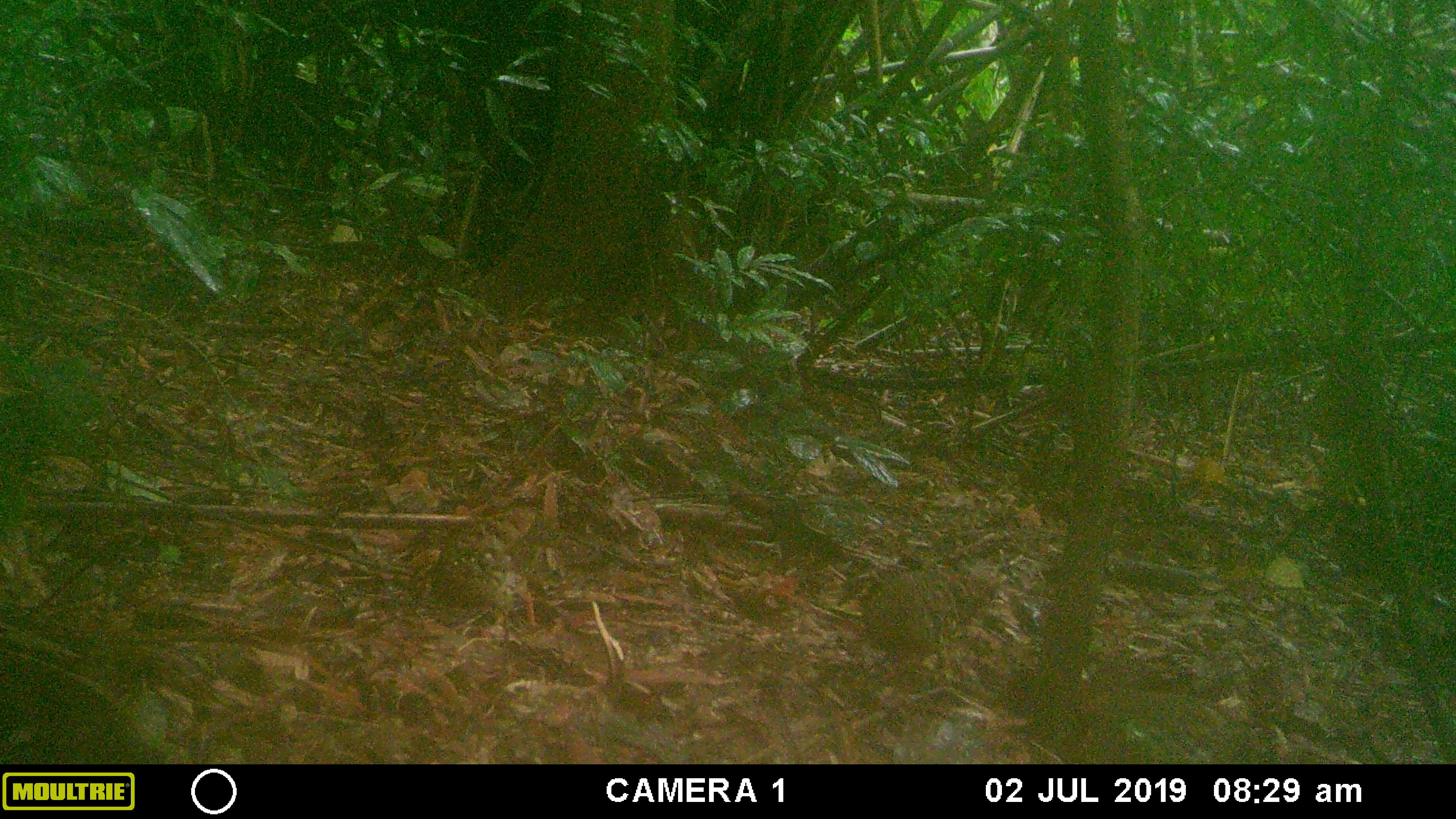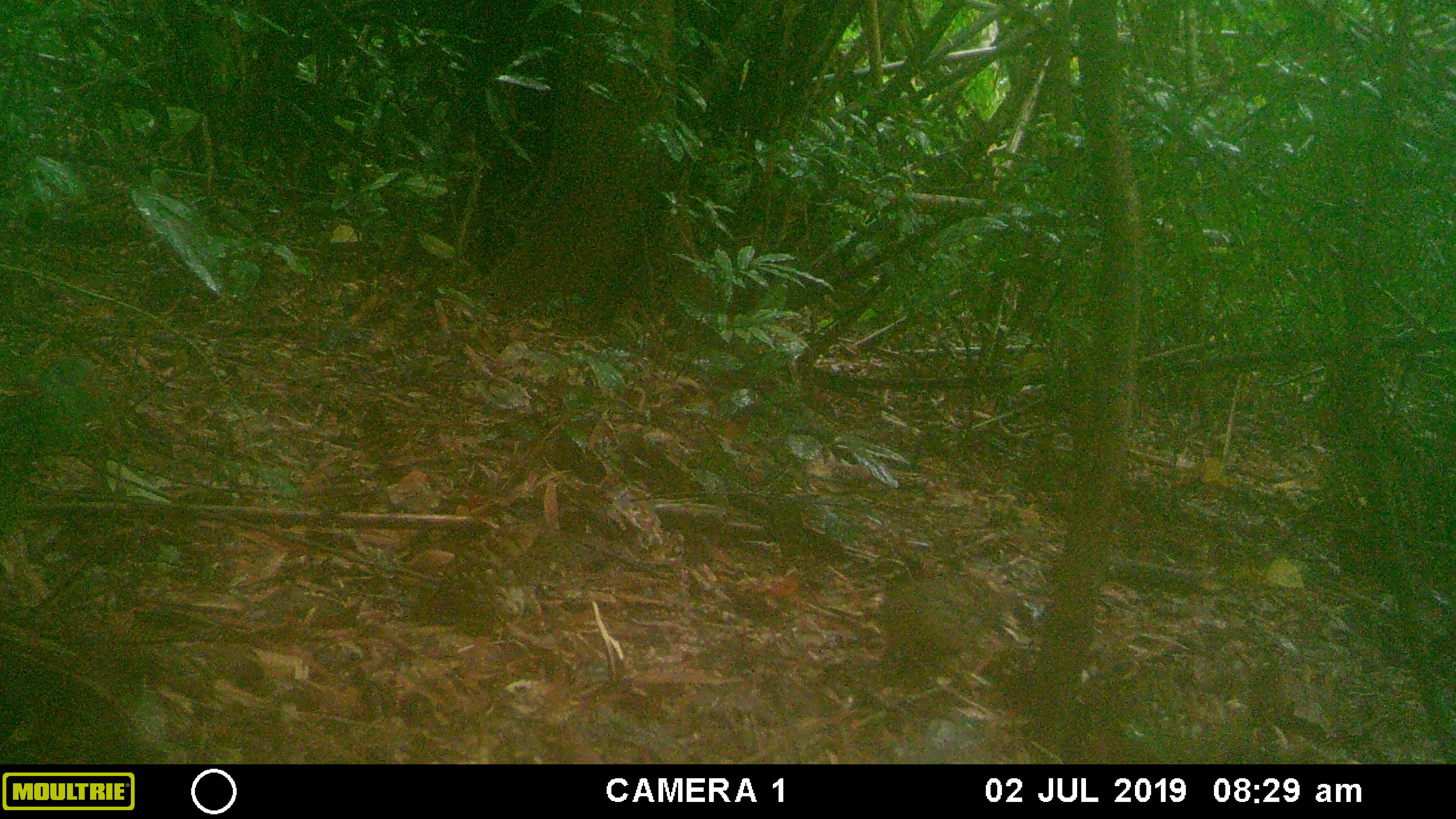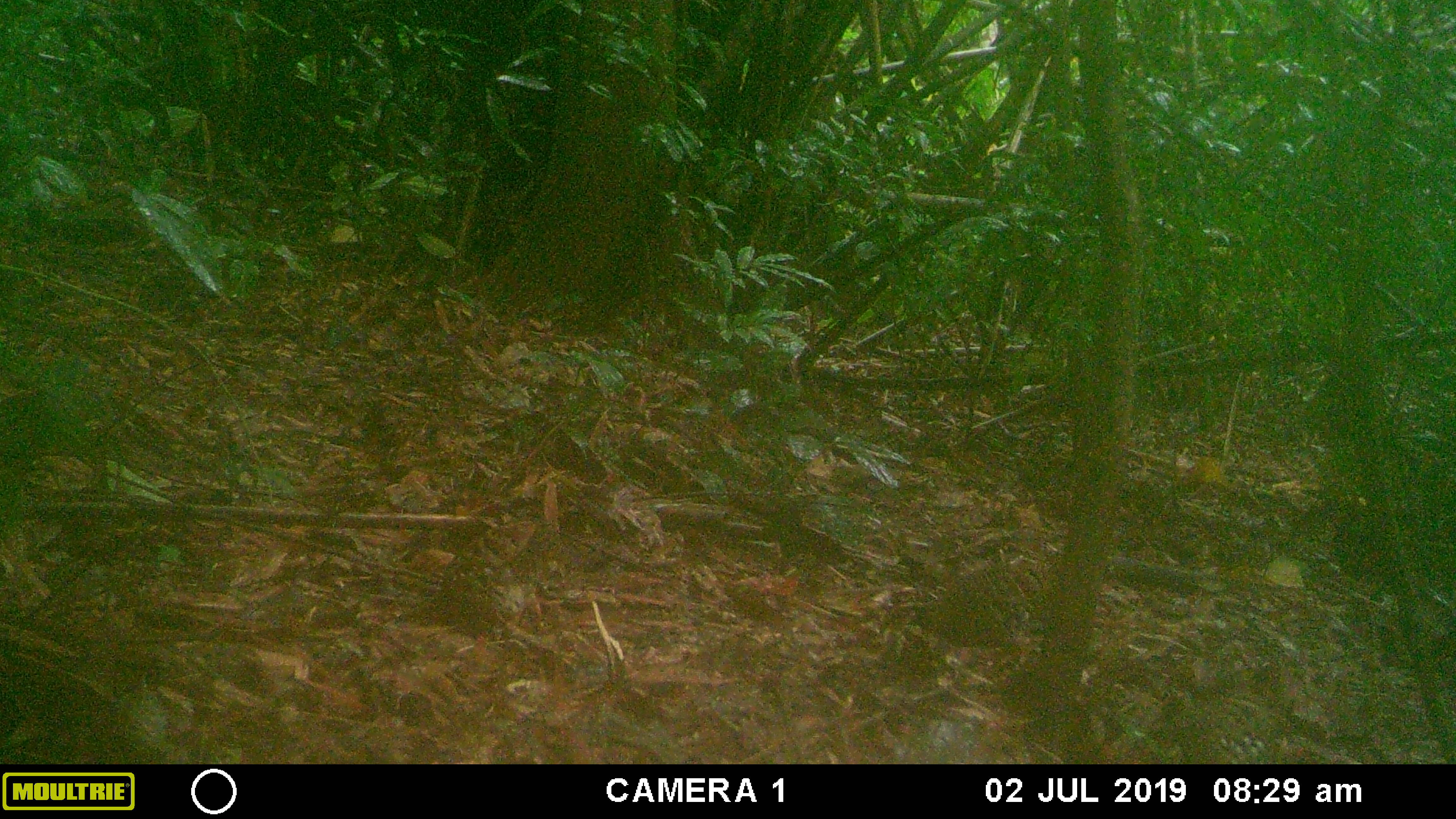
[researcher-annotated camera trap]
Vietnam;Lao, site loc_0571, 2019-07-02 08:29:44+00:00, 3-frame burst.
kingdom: Animalia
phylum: Chordata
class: Aves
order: Galliformes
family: Phasianidae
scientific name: Phasianidae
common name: partridge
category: unidentified partridge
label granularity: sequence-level